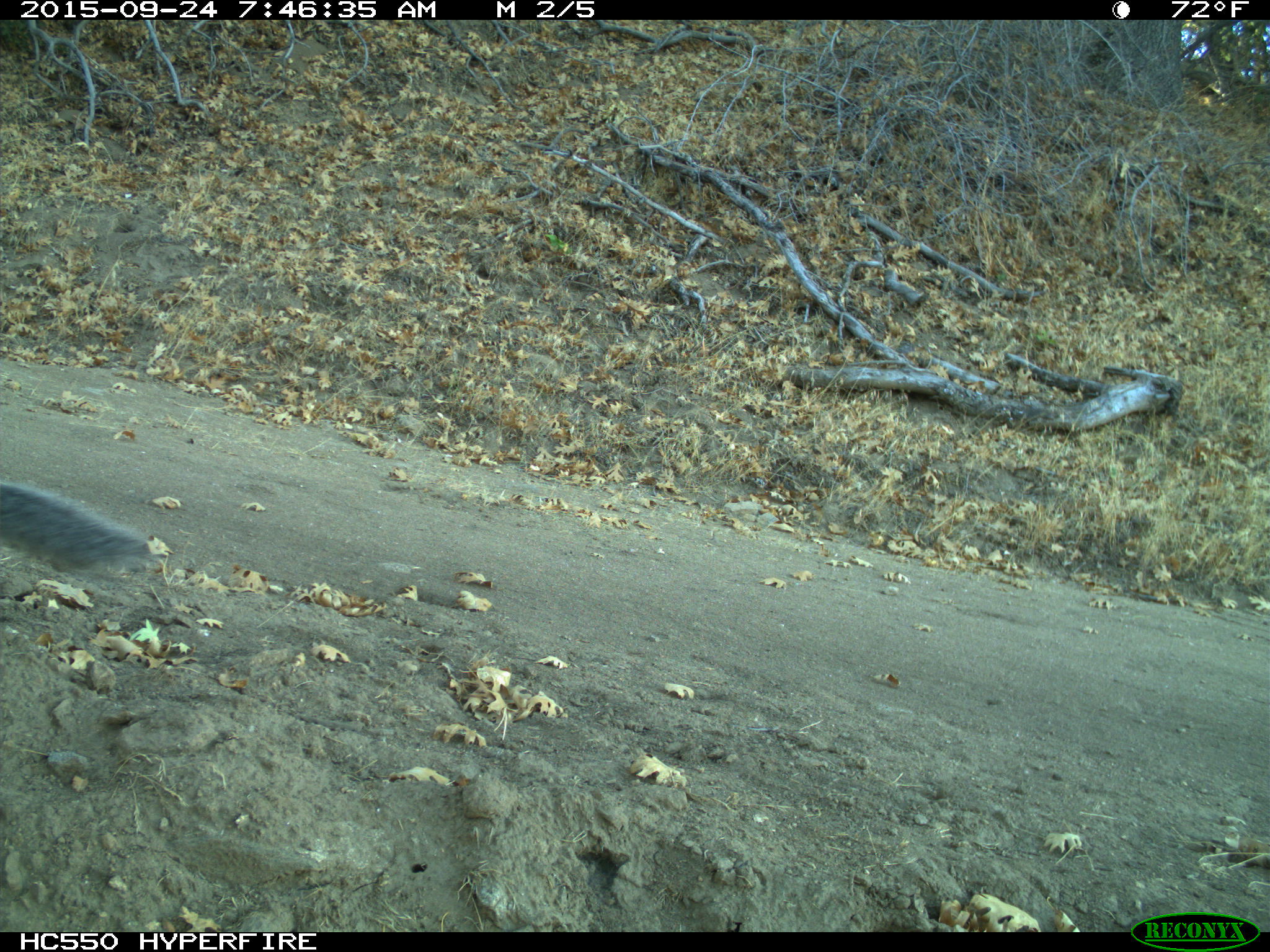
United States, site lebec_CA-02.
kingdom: Animalia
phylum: Chordata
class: Mammalia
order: Rodentia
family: Sciuridae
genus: Sciurus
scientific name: Sciurus carolinensis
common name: eastern gray squirrel